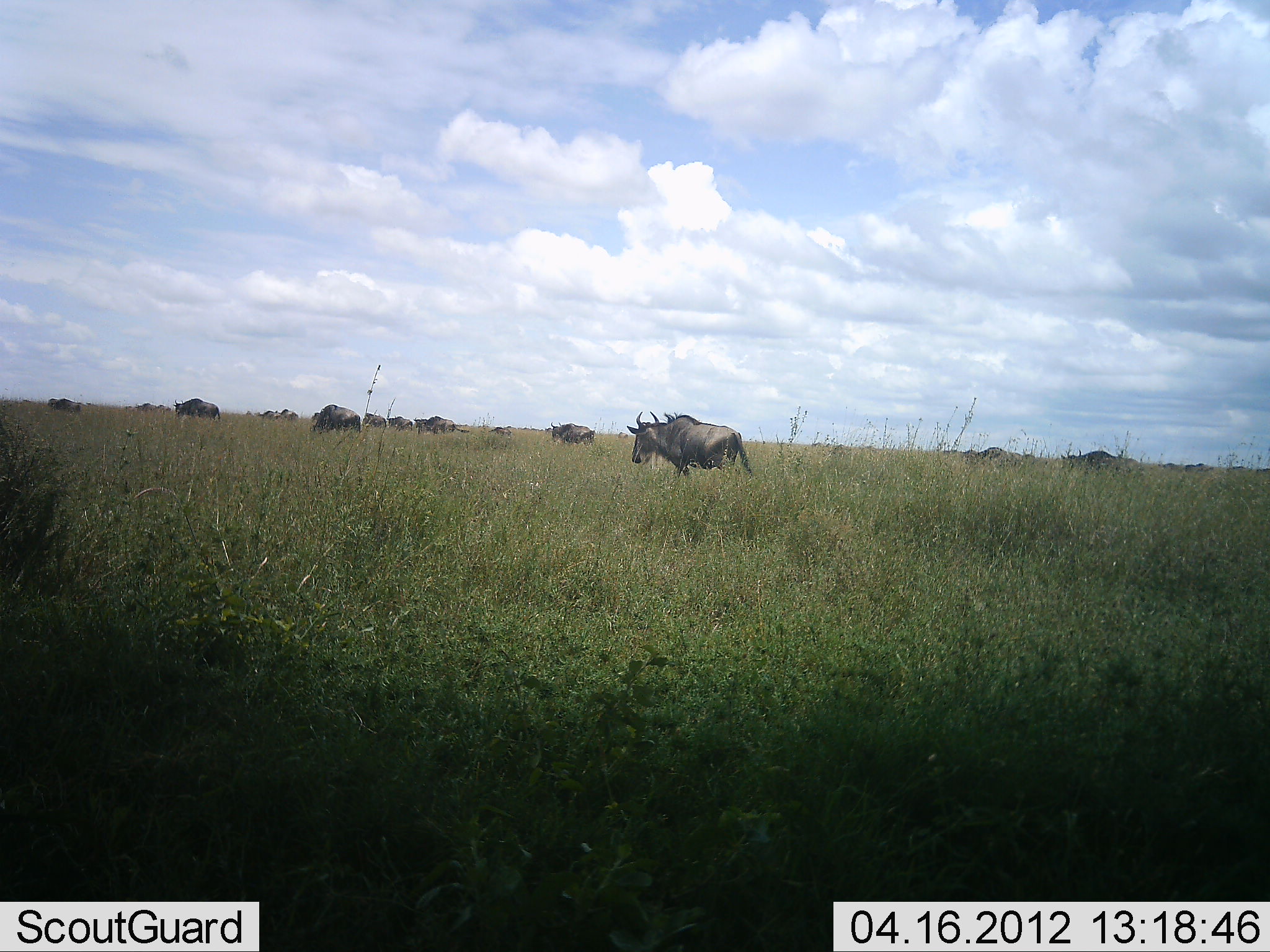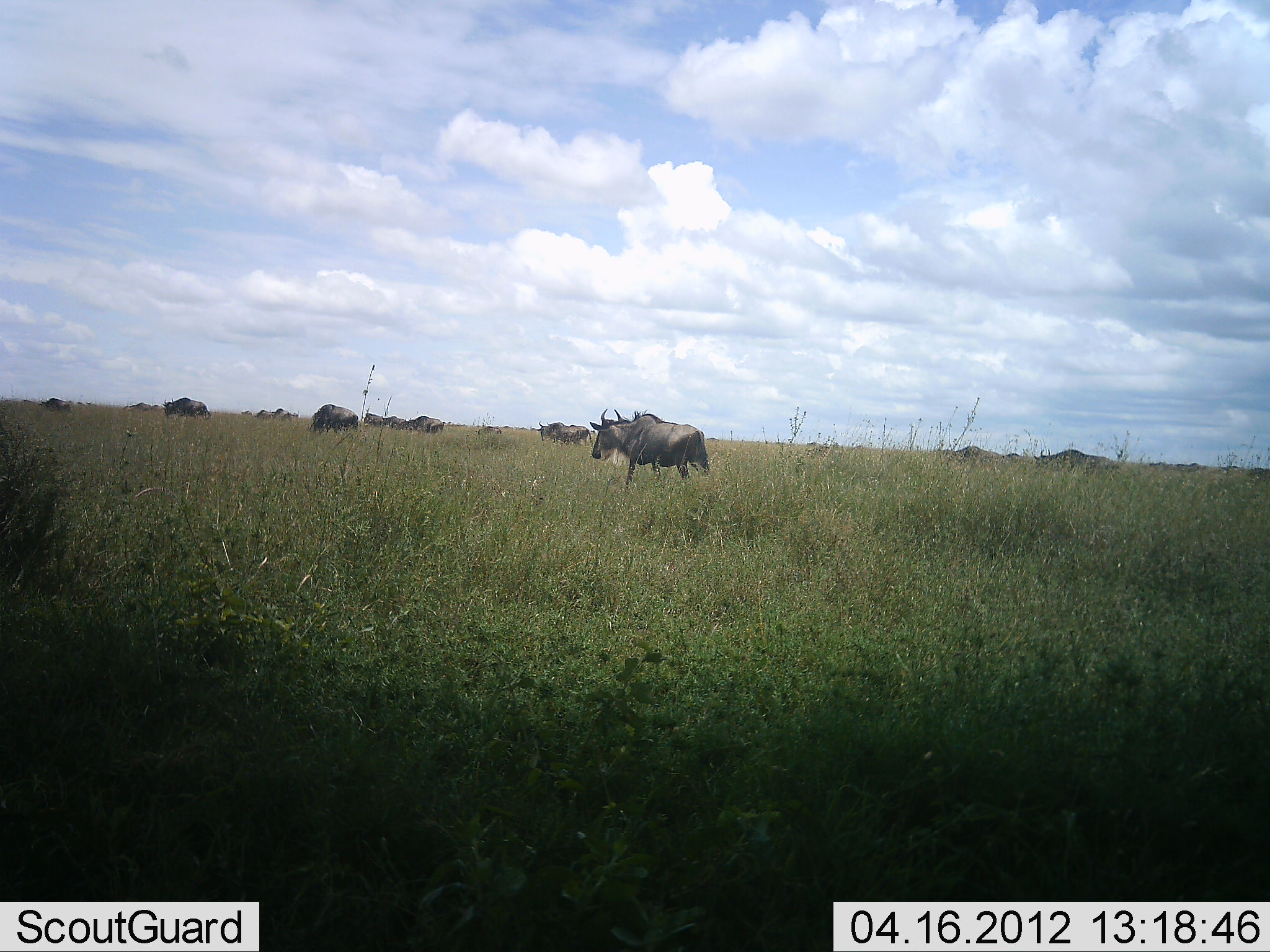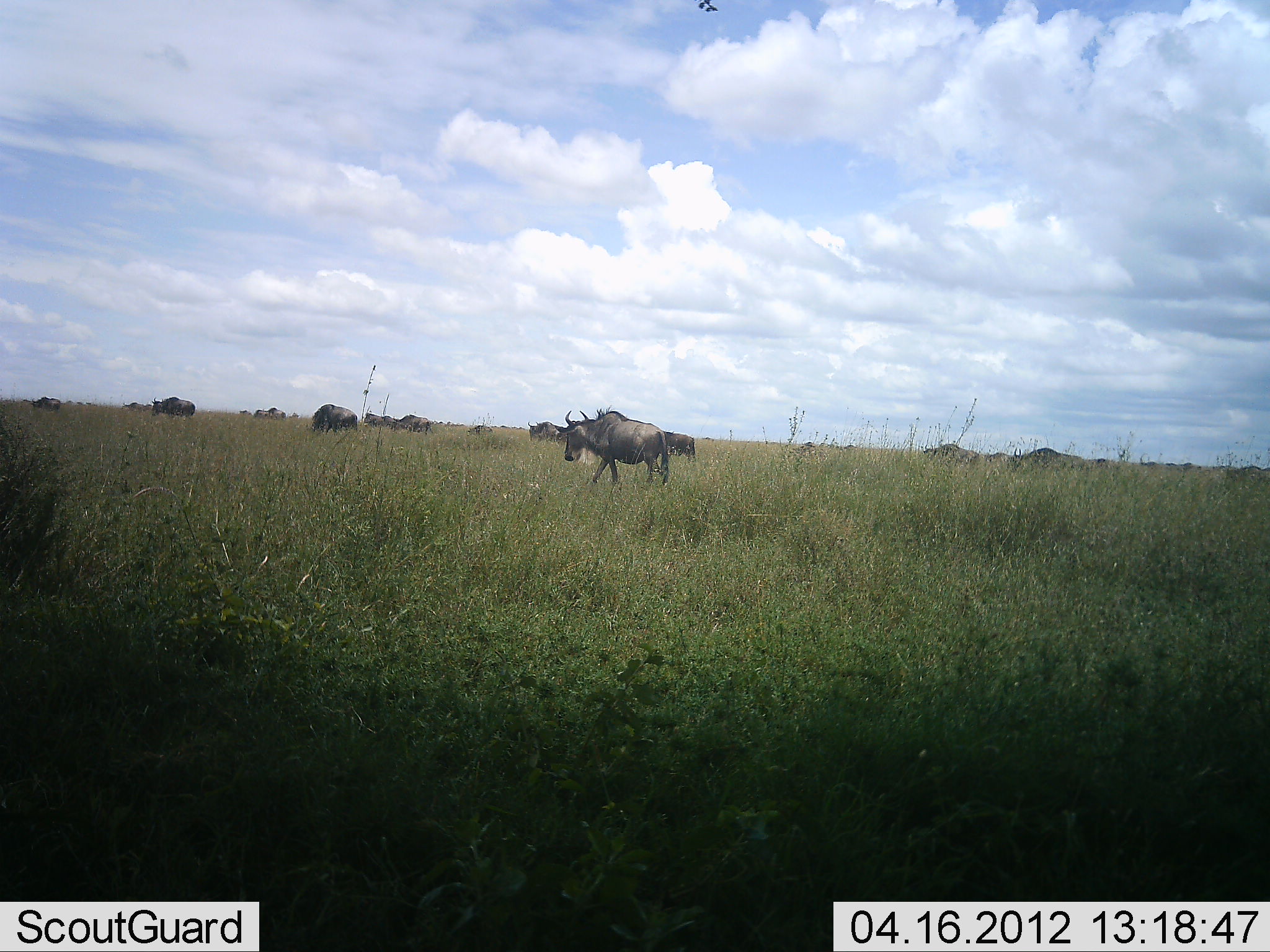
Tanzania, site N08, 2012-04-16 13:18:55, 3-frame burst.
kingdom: Animalia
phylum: Chordata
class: Mammalia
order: Artiodactyla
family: Bovidae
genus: Connochaetes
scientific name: Connochaetes taurinus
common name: blue wildebeest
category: wildebeest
Wildebeest (blue wildebeest) (Connochaetes taurinus), count 11-50. Behavior (volunteer vote fractions): standing 0%, resting 0%, moving 100%, interacting 0%. Young present (vote fraction): 6%. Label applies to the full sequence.